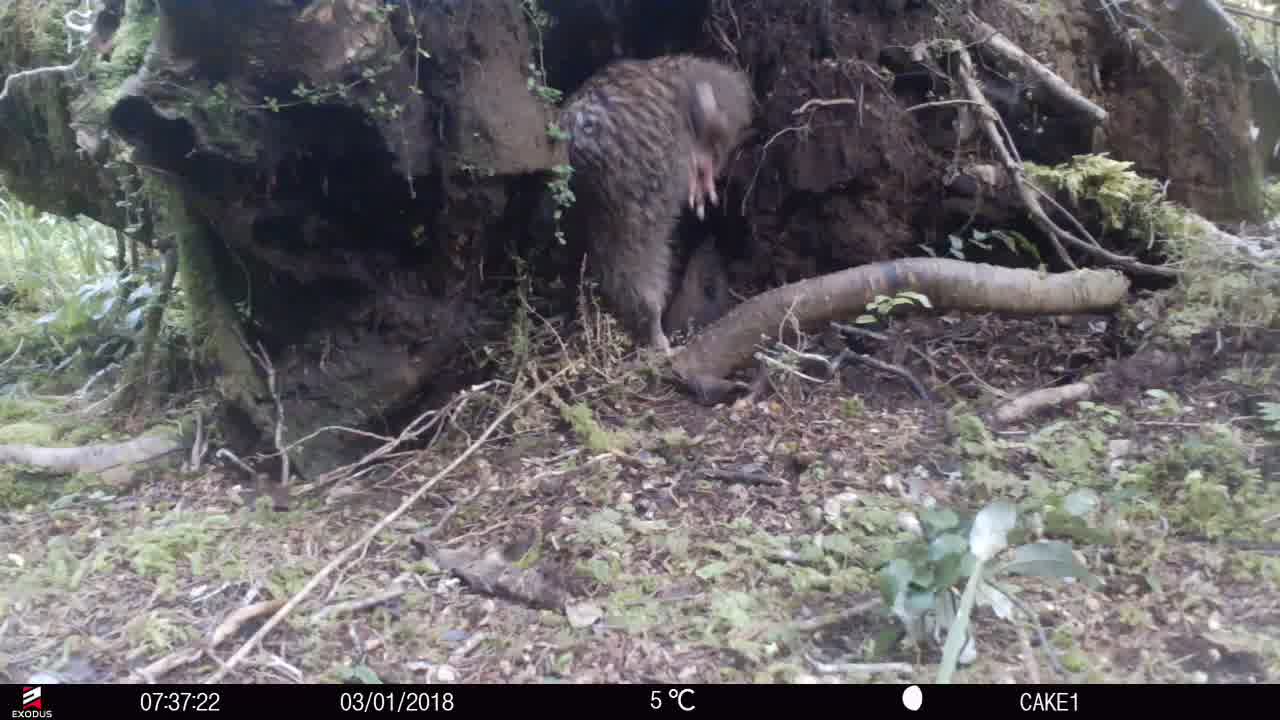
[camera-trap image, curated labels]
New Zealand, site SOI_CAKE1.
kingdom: Animalia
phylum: Chordata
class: Aves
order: Apterygiformes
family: Apterygidae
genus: Apteryx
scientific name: Apteryx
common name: kiwi